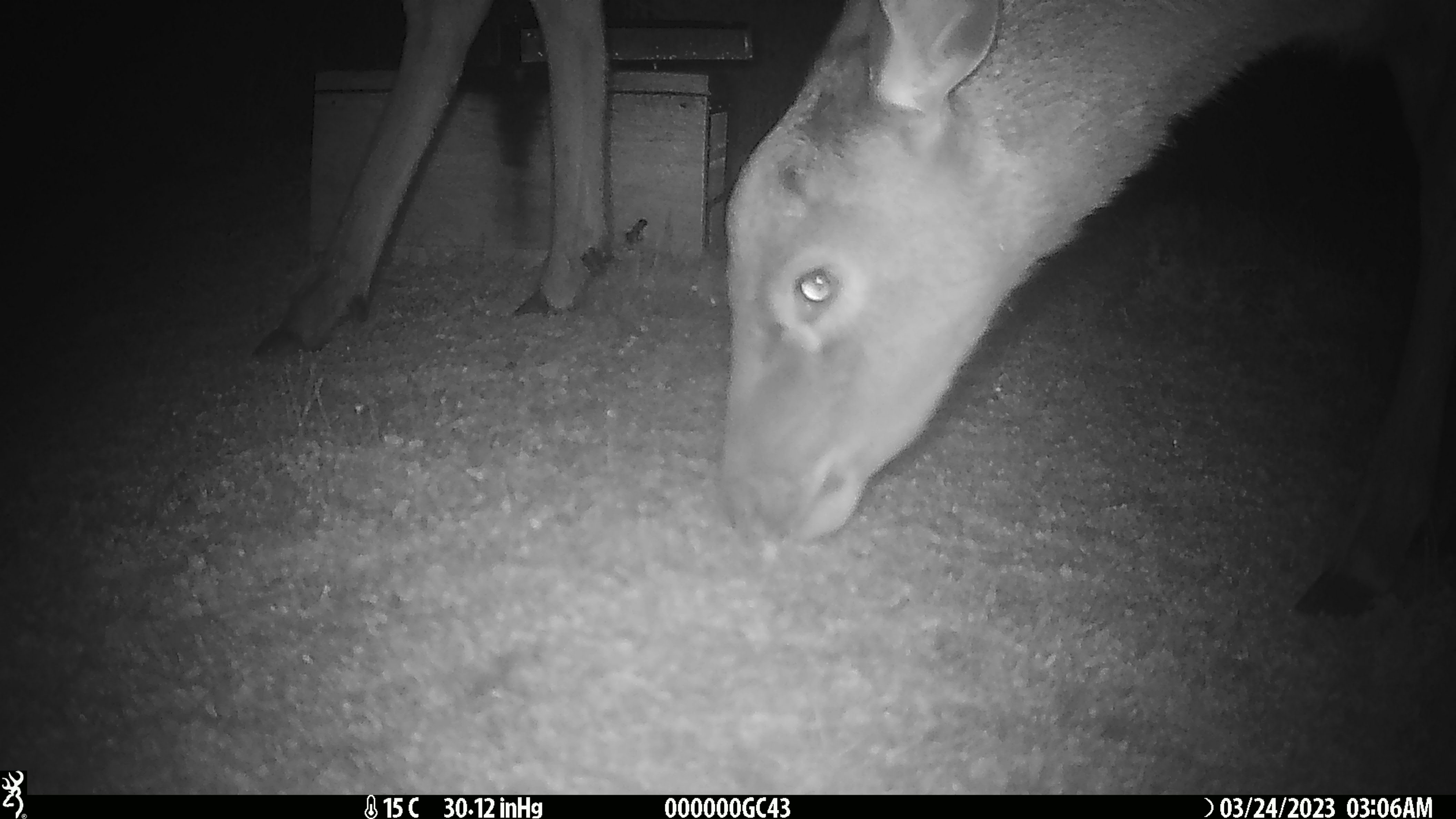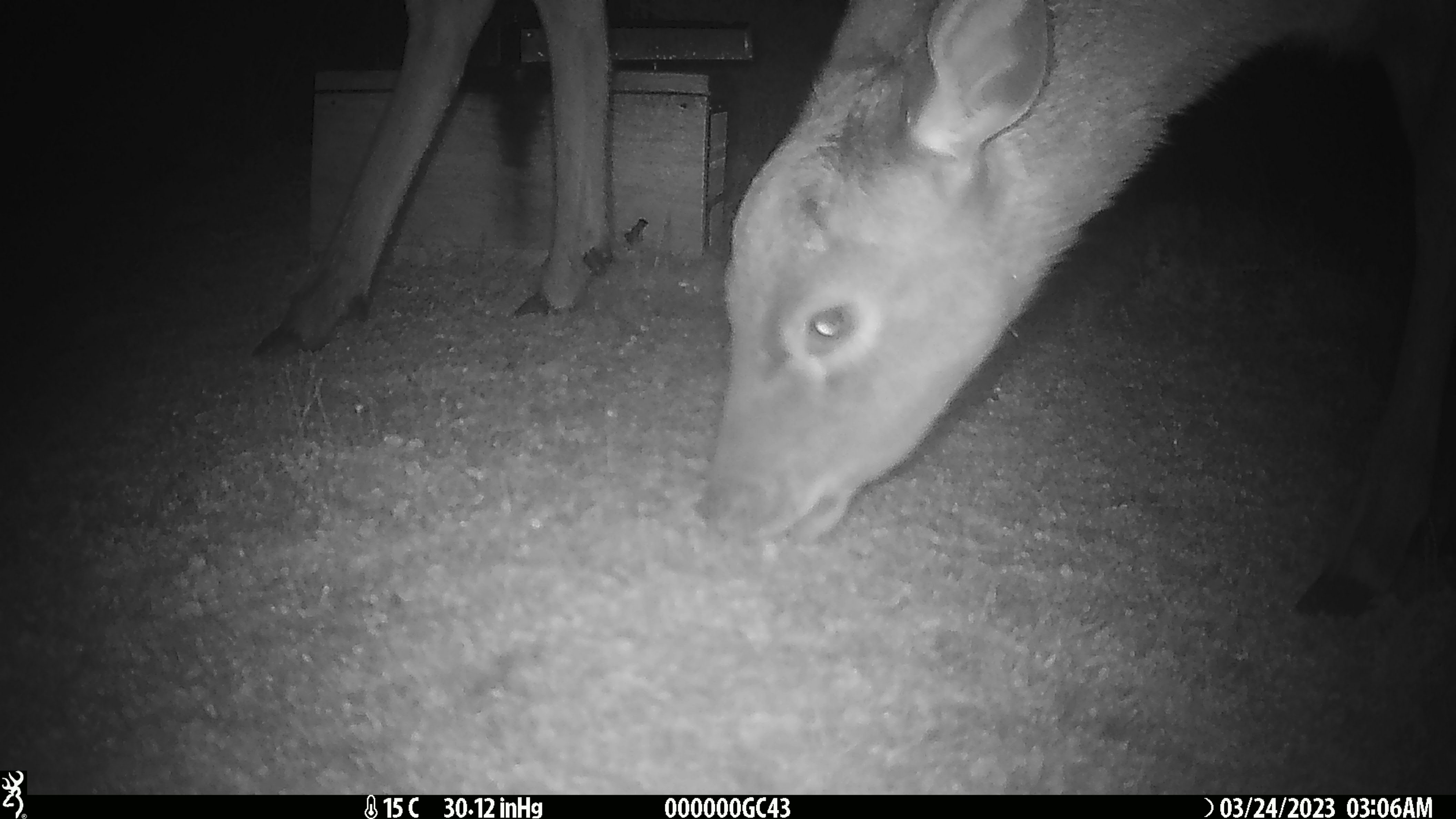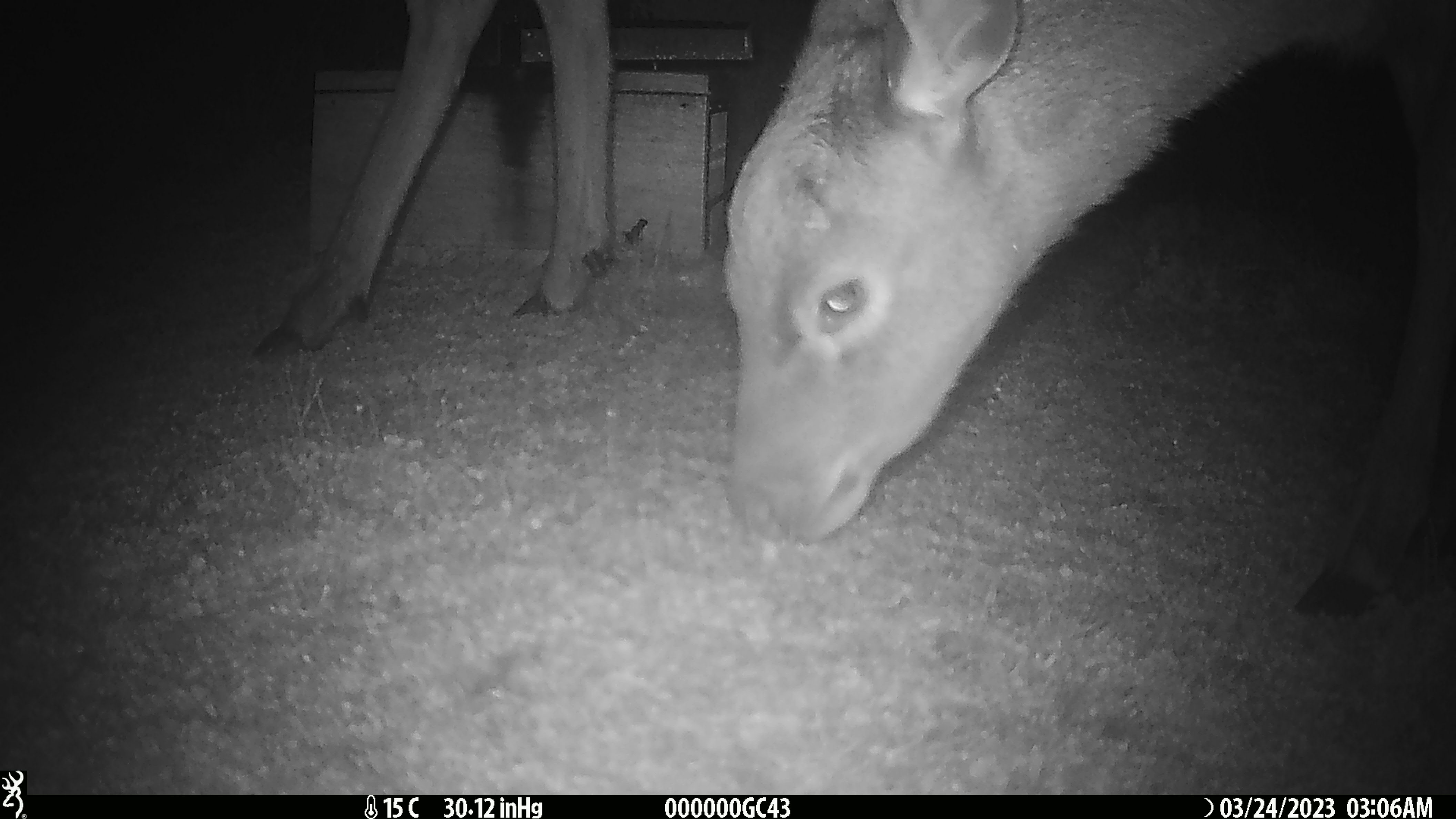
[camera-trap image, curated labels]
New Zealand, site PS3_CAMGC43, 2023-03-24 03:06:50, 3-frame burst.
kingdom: Animalia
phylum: Chordata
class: Mammalia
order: Artiodactyla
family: Cervidae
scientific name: Cervidae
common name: deer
Deer (Cervidae).